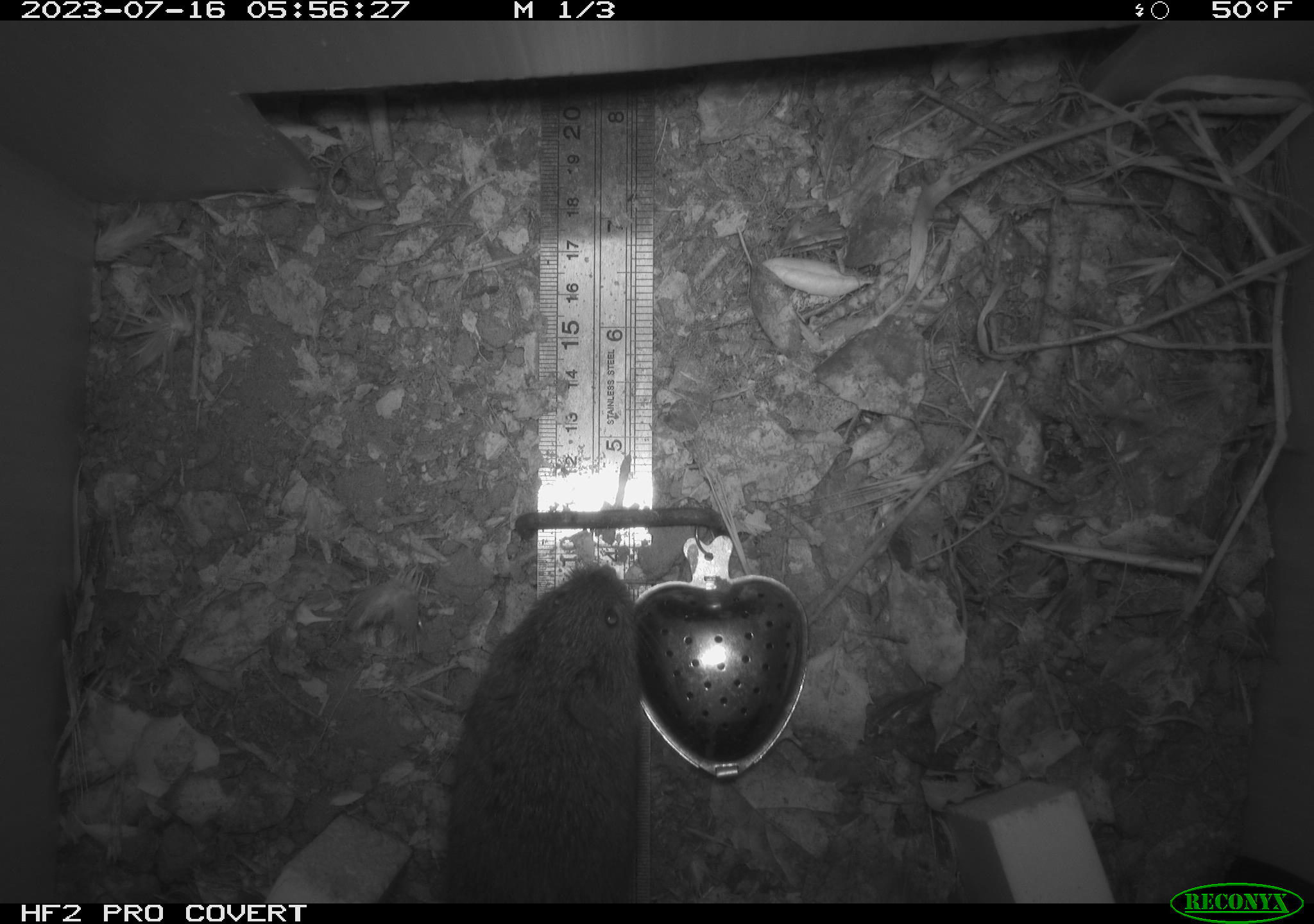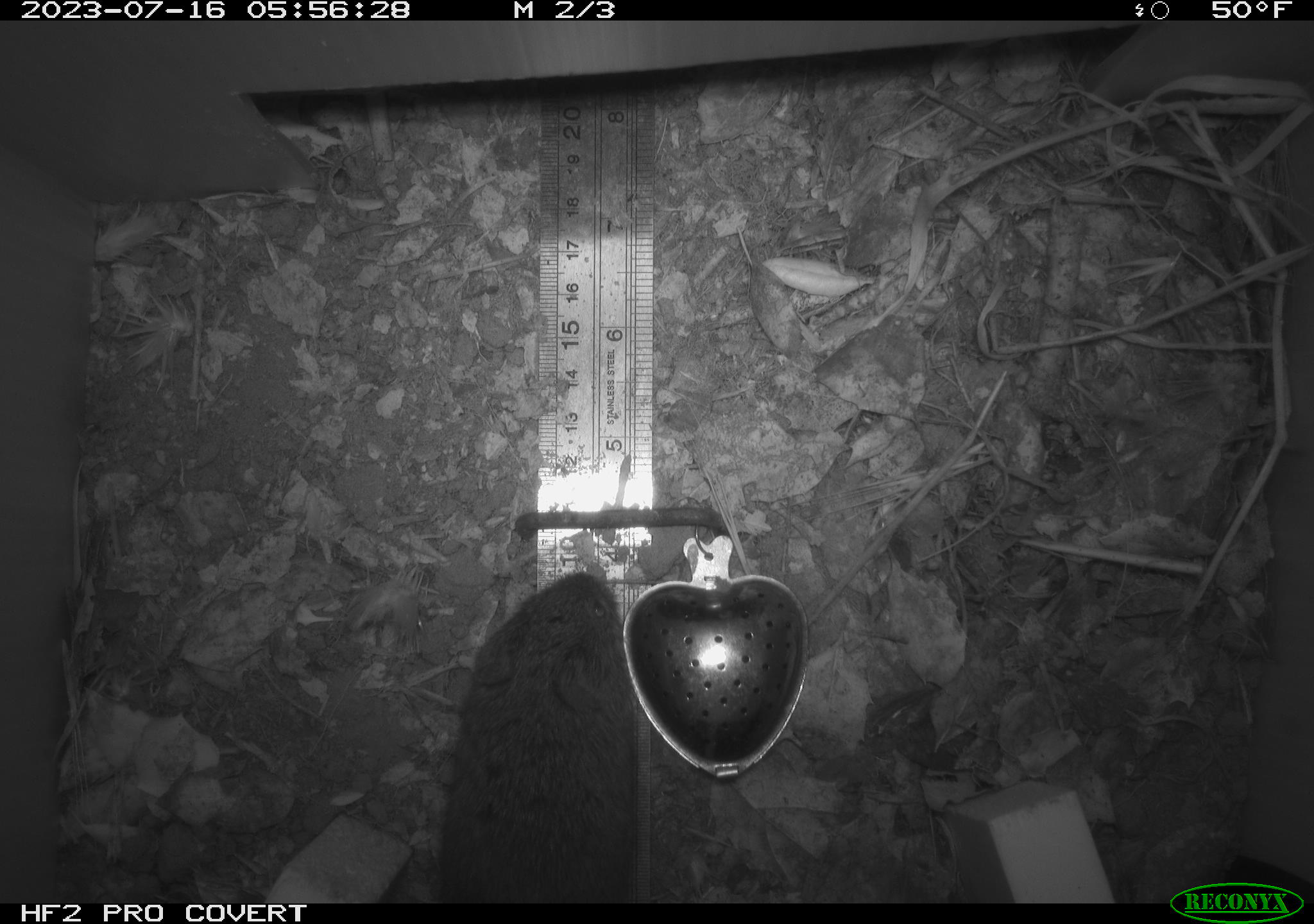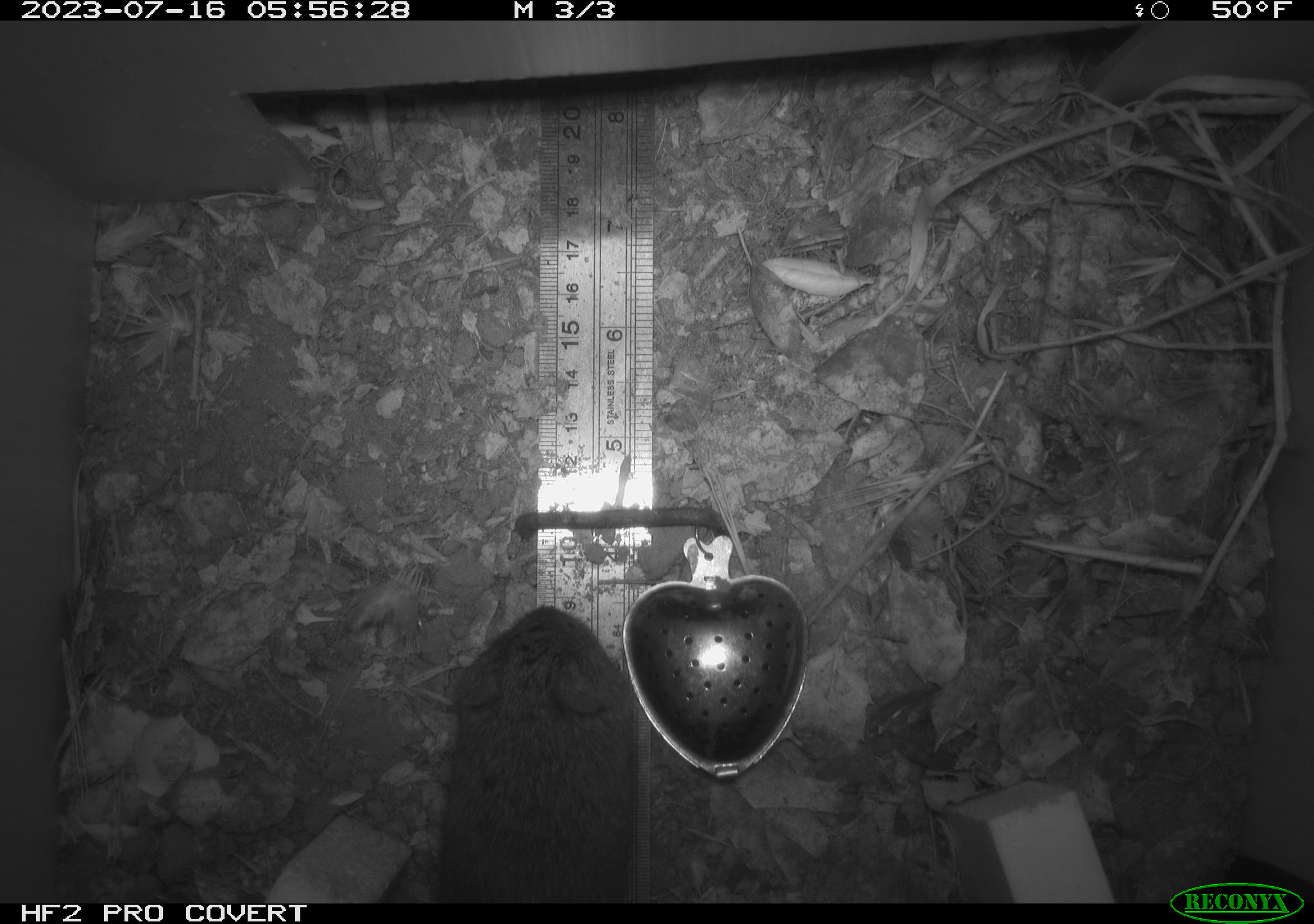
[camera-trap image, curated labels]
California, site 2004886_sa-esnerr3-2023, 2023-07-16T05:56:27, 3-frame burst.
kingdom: Animalia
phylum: Chordata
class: Mammalia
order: Rodentia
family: Cricetidae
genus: Microtus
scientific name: Microtus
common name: meadow vole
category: microtus species